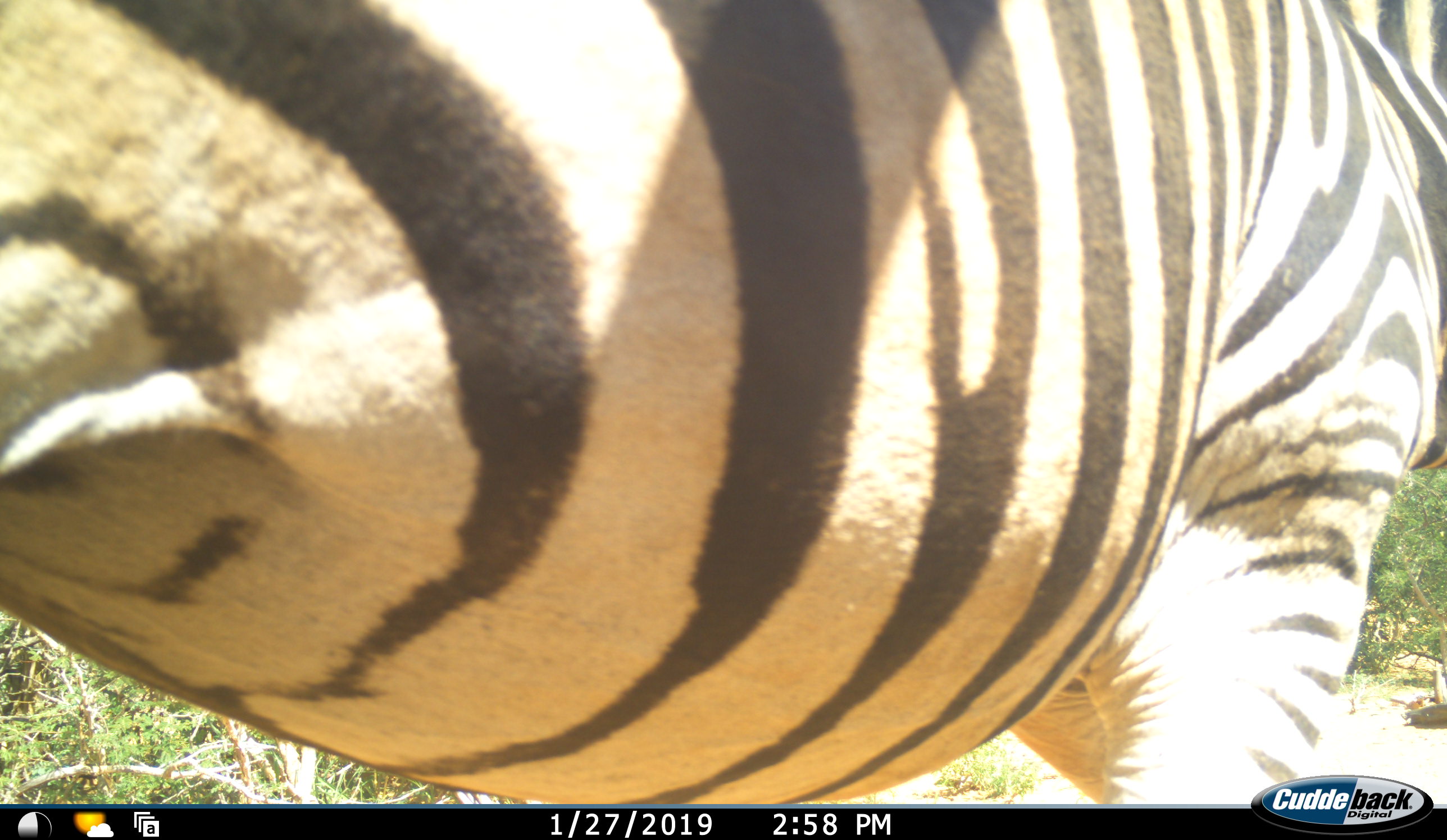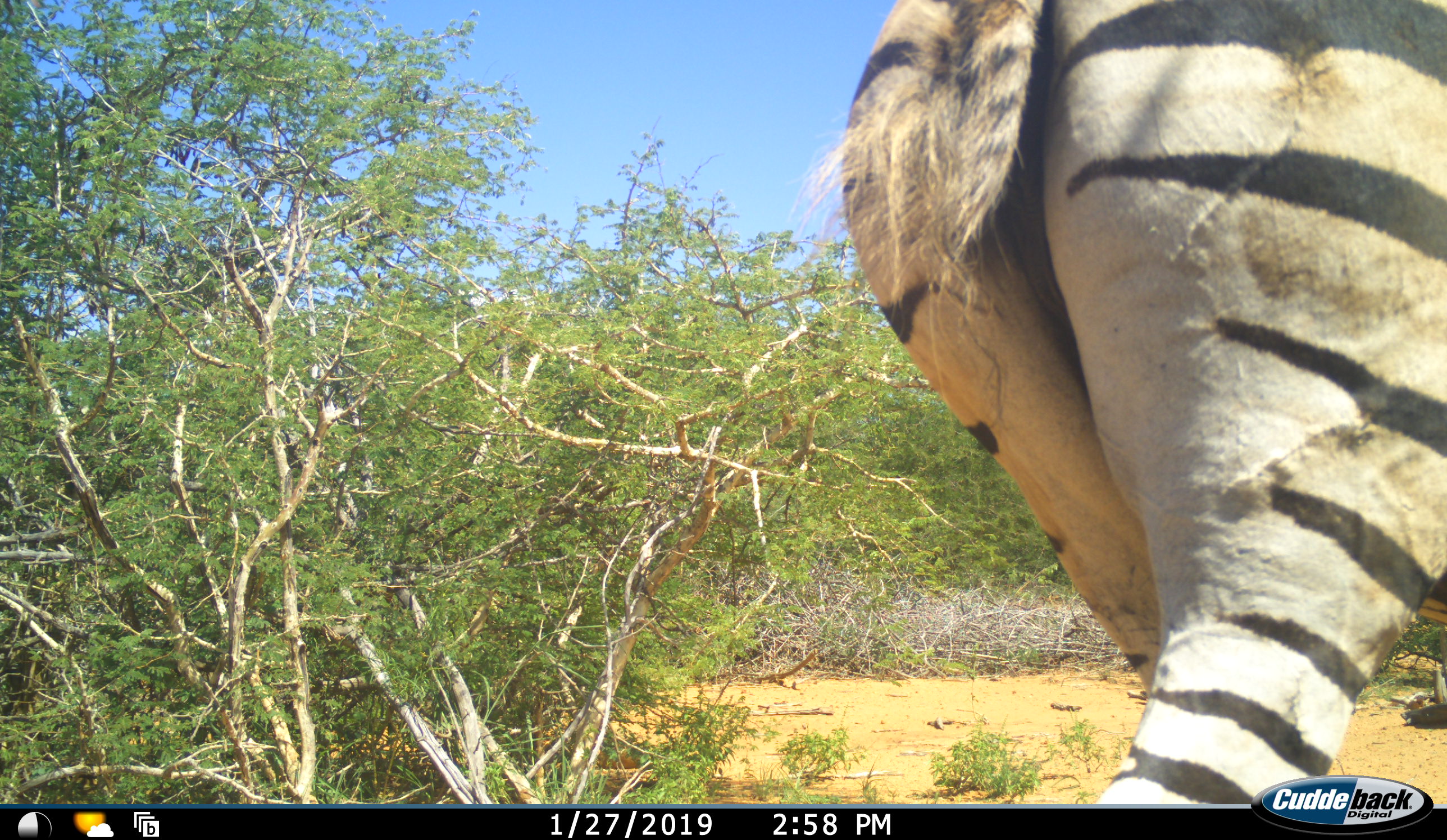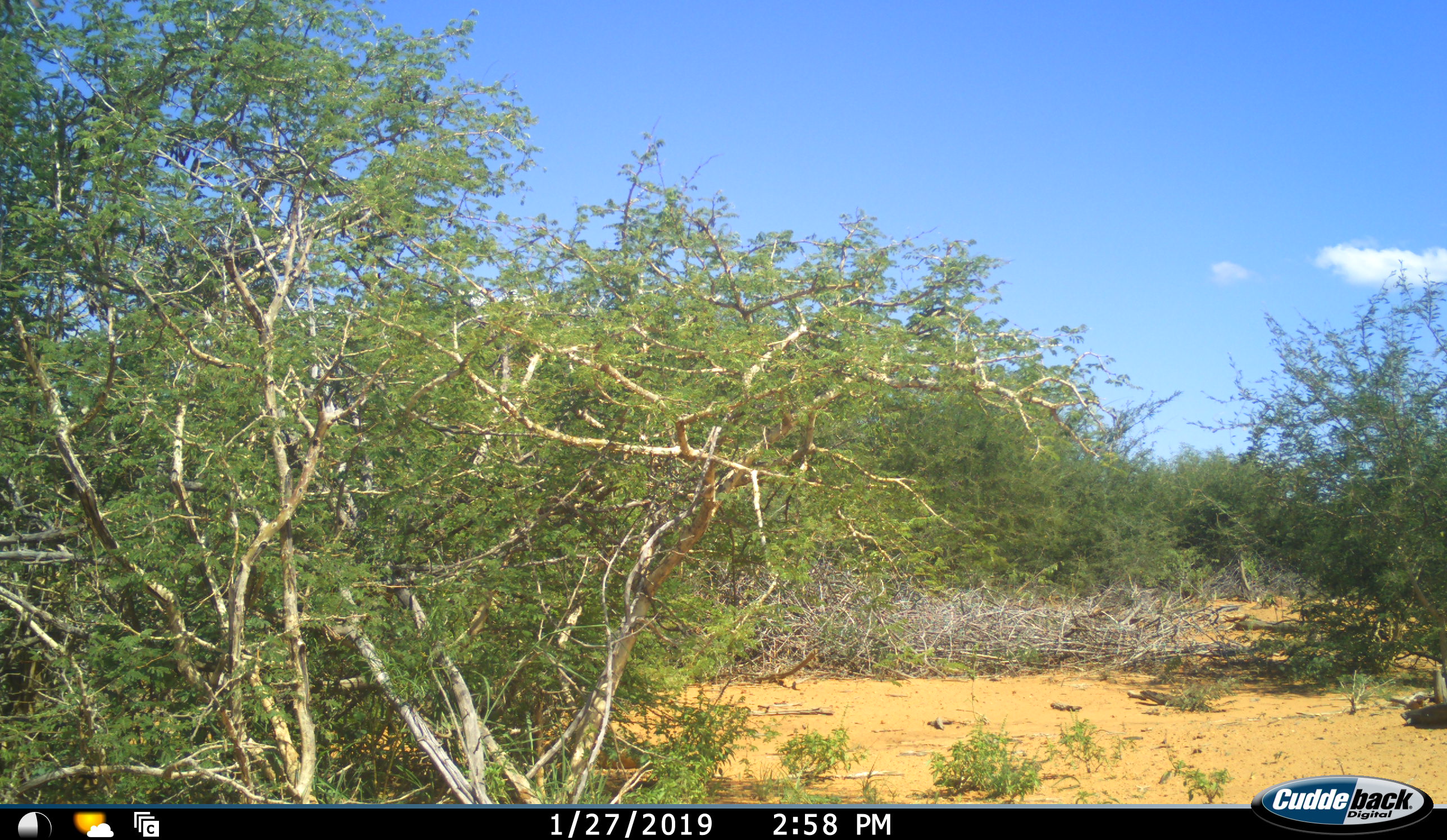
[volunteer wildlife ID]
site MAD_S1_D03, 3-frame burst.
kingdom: Animalia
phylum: Chordata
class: Mammalia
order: Perissodactyla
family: Equidae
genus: Equus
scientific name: Equus quagga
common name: plains zebra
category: zebraplains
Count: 1.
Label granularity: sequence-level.